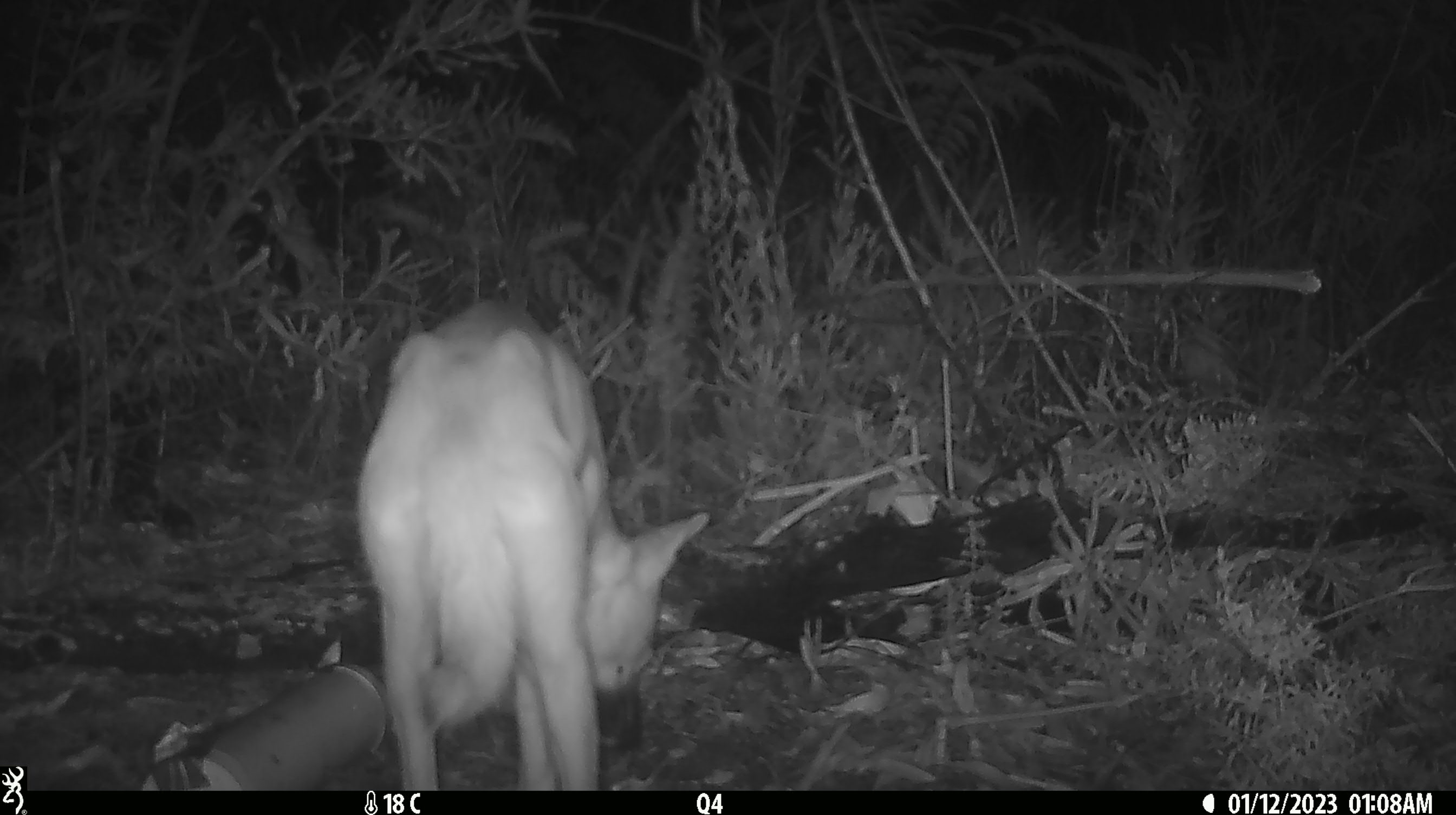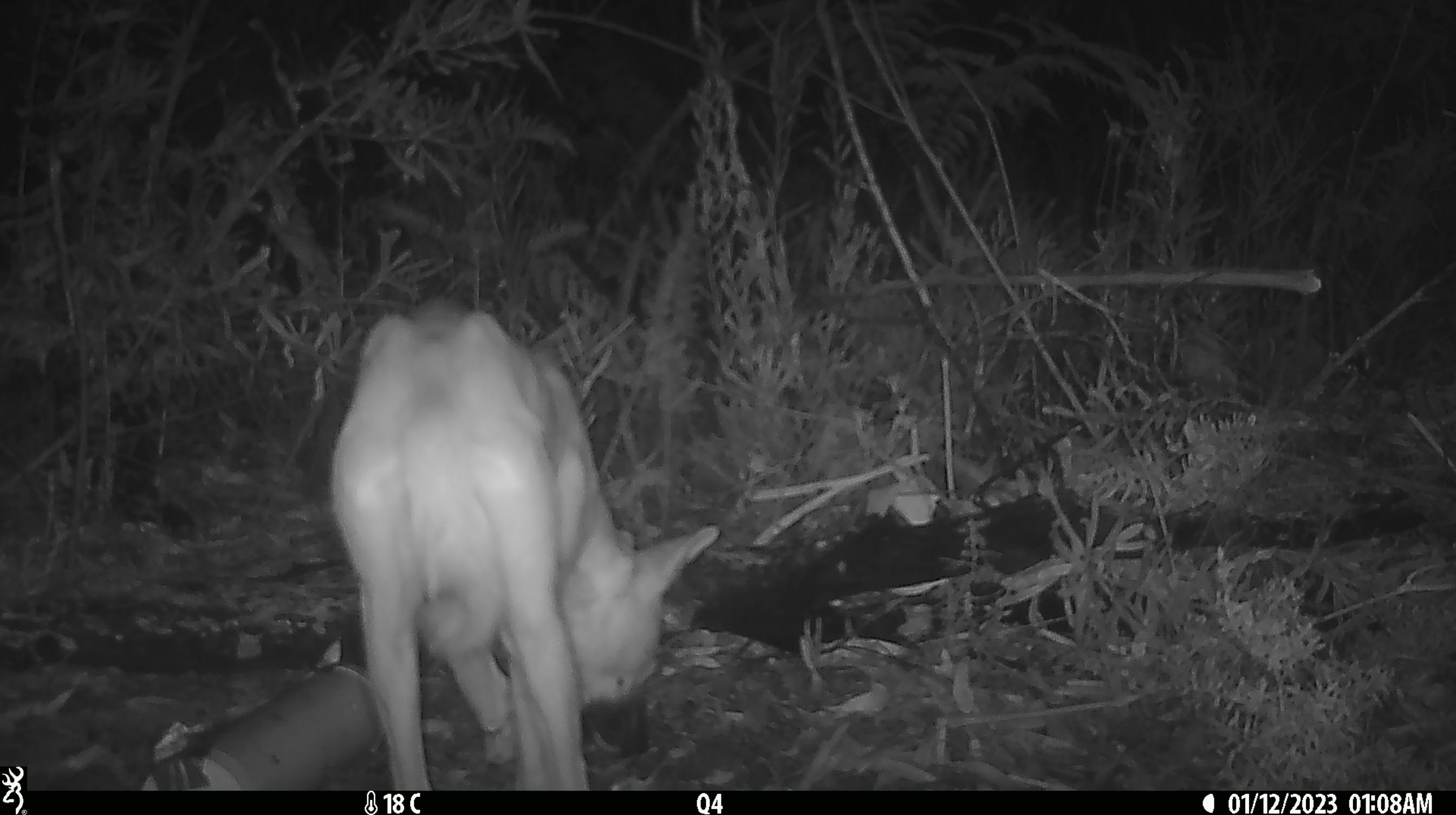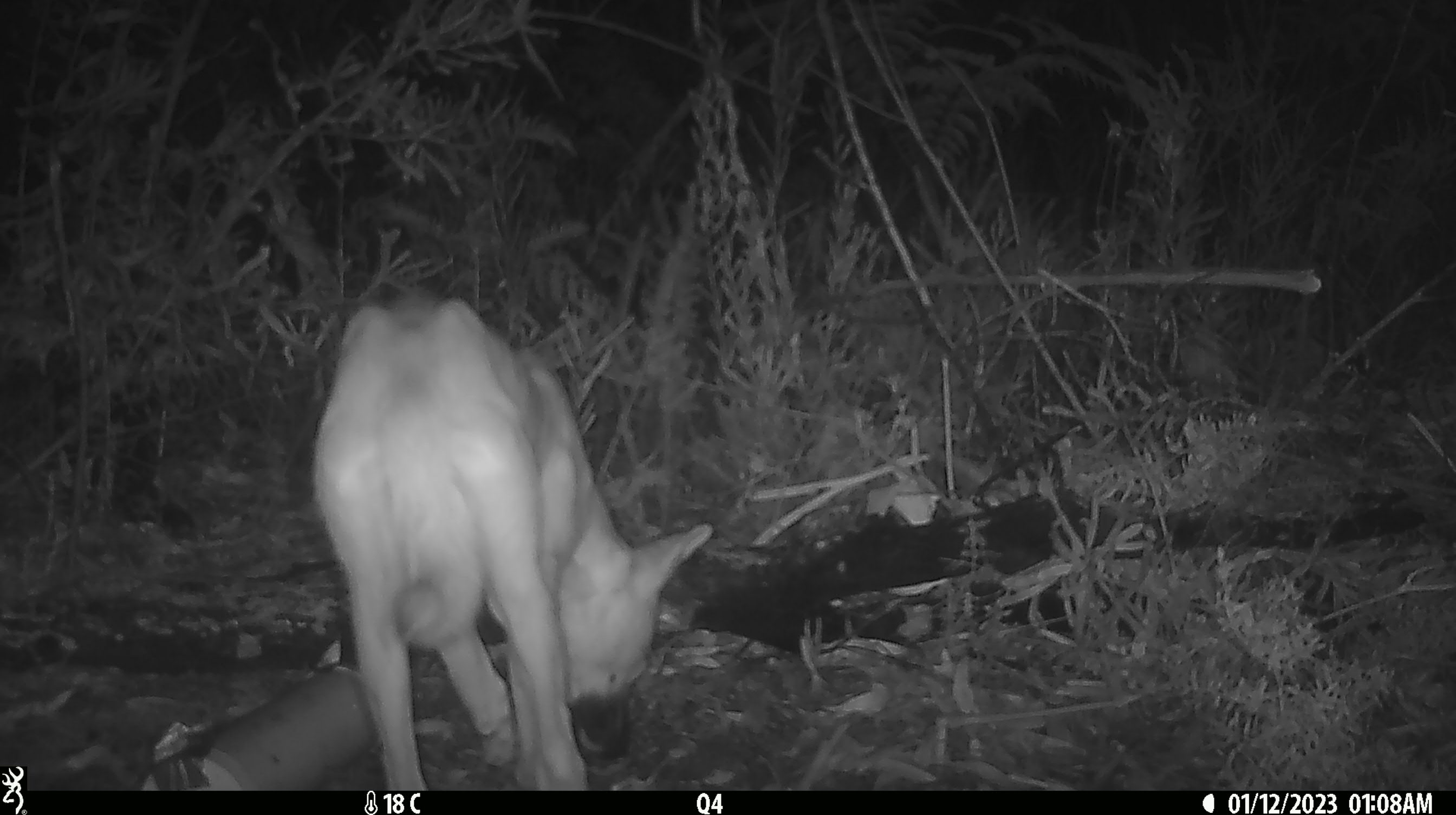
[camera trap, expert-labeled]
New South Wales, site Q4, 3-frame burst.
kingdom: Animalia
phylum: Chordata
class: Mammalia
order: Carnivora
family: Canidae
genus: Canis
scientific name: Canis familiaris dingo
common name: dingo